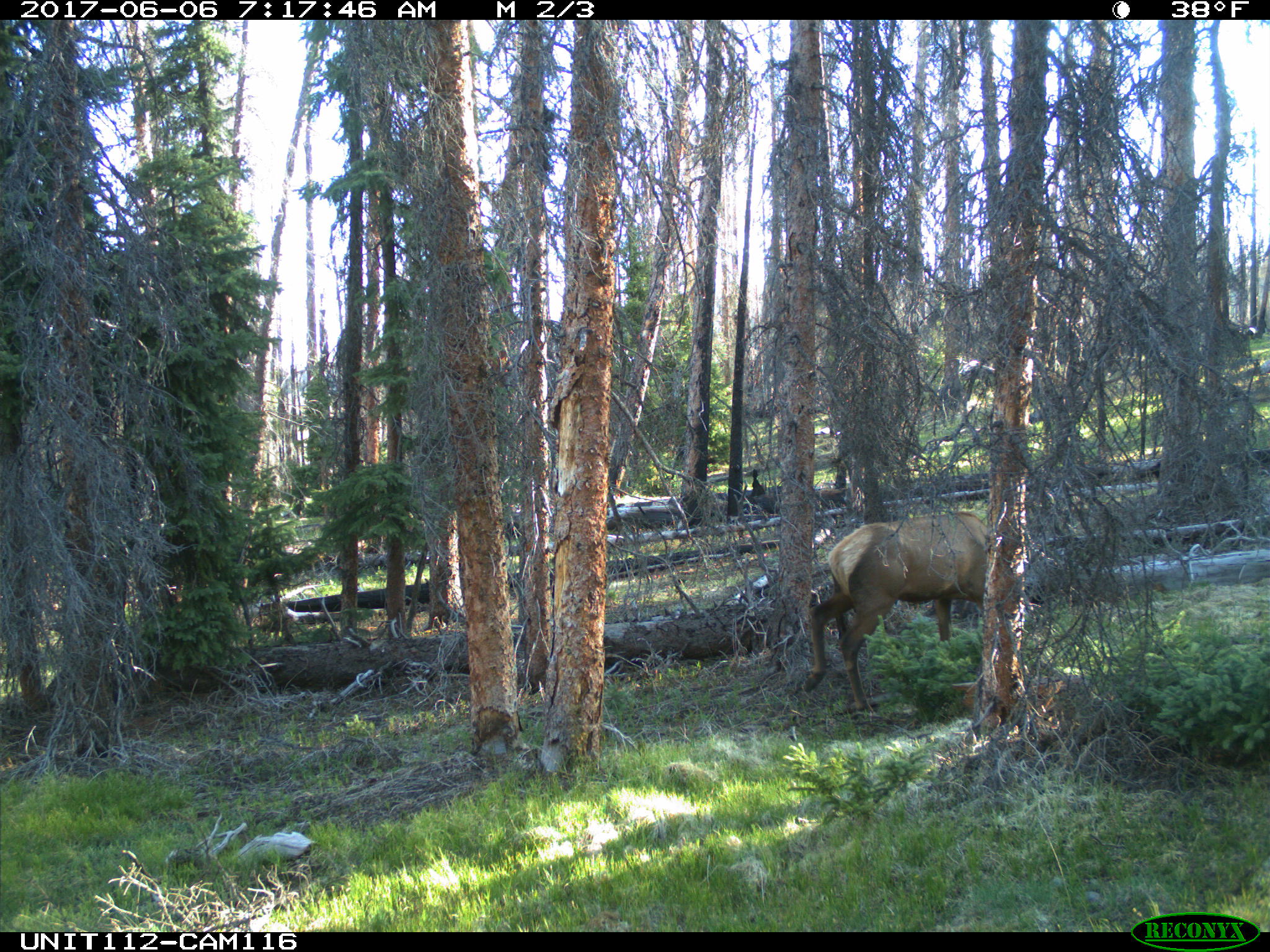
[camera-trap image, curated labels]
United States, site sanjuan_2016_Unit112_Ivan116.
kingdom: Animalia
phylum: Chordata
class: Mammalia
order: Artiodactyla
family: Cervidae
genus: Cervus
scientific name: Cervus elaphus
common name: red deer